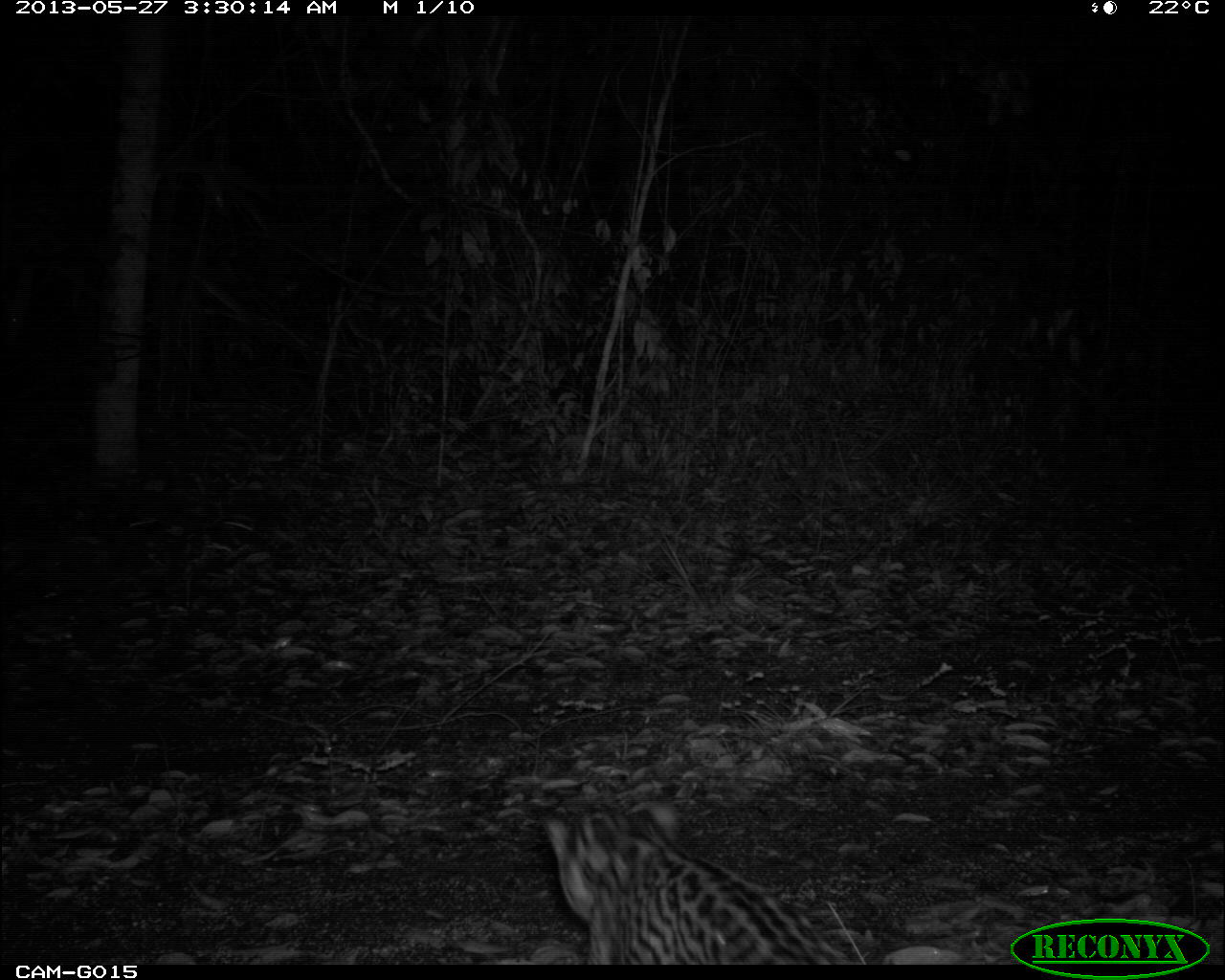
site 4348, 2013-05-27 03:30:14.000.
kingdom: Animalia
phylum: Chordata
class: Mammalia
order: Carnivora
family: Felidae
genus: Leopardus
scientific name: Leopardus pardalis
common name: ocelot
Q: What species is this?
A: Leopardus pardalis (ocelot).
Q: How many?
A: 1.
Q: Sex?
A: Female.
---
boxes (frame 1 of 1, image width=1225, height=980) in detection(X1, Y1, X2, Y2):
leopardus pardalis: detection(541, 793, 849, 964)